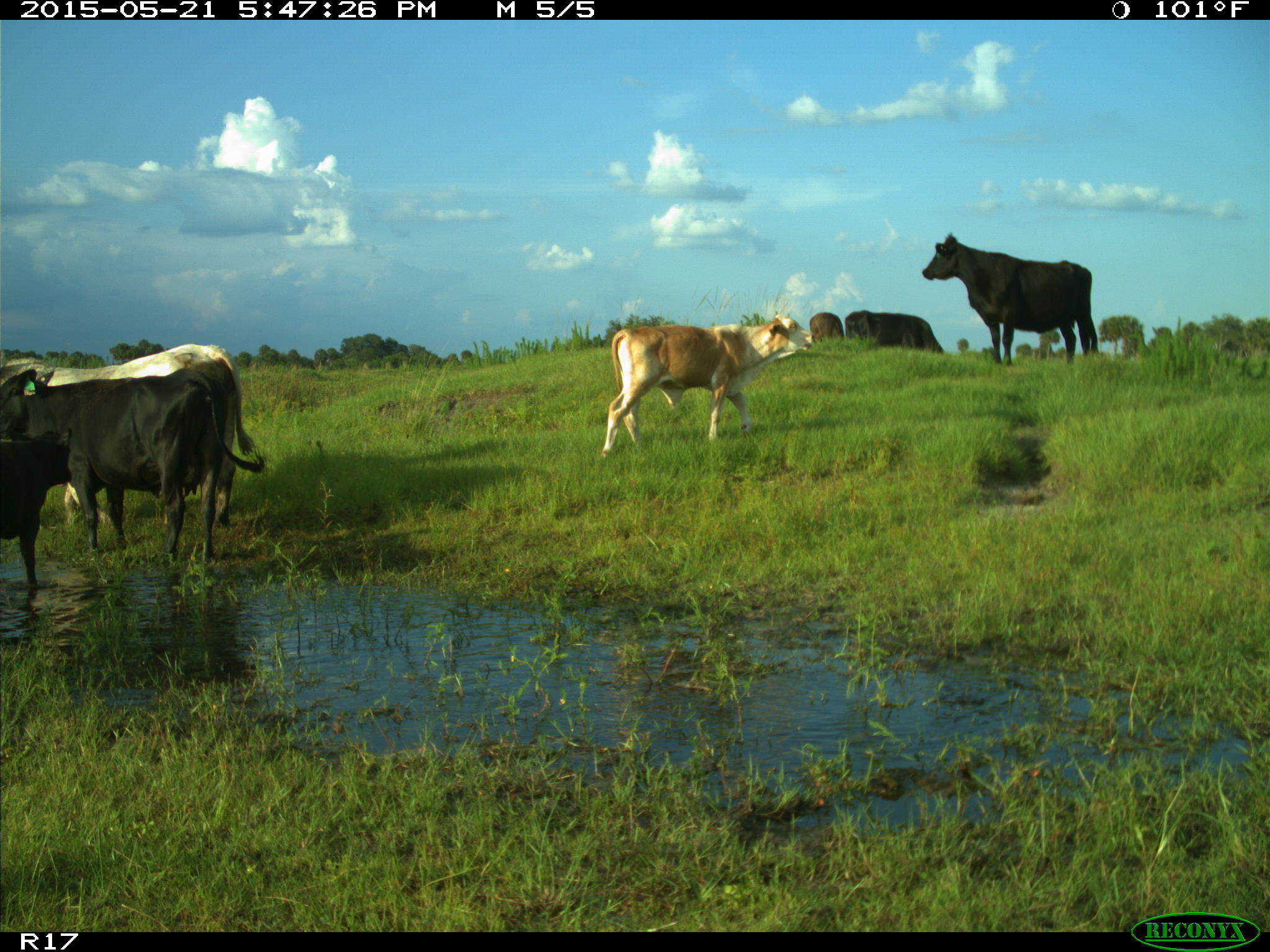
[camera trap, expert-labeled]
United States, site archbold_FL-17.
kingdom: Animalia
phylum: Chordata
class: Mammalia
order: Artiodactyla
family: Bovidae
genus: Bos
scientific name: Bos taurus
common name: domestic cow